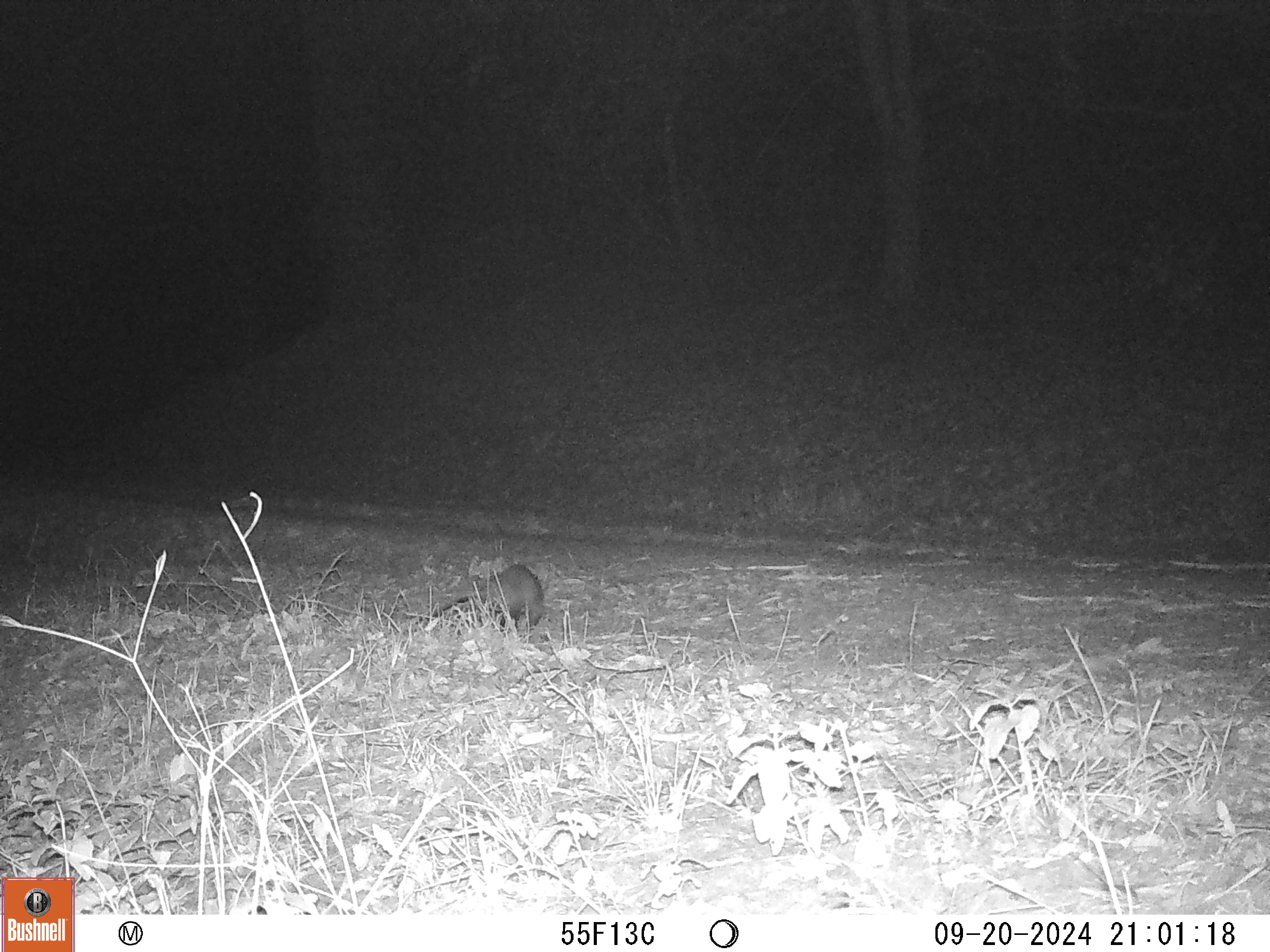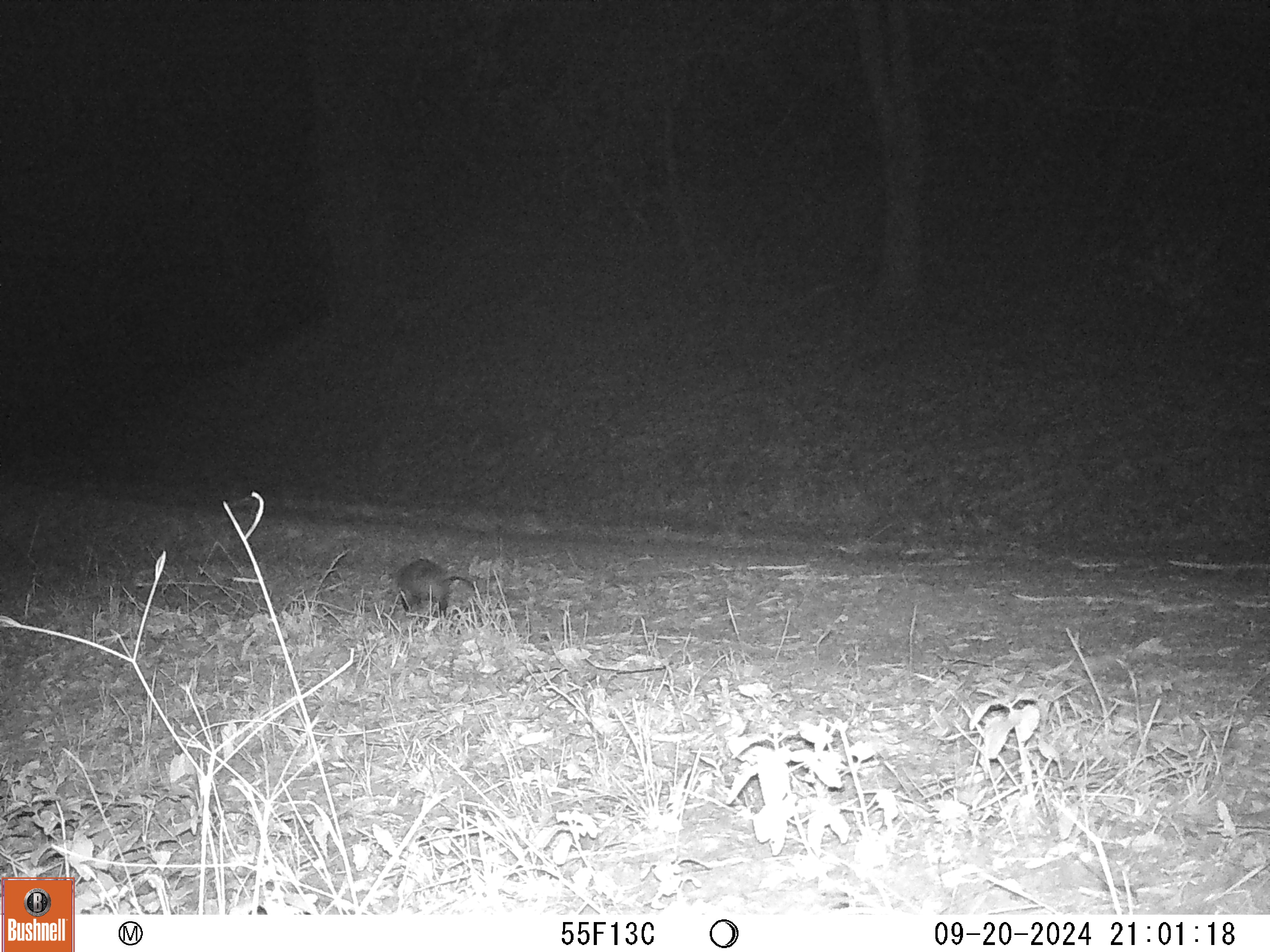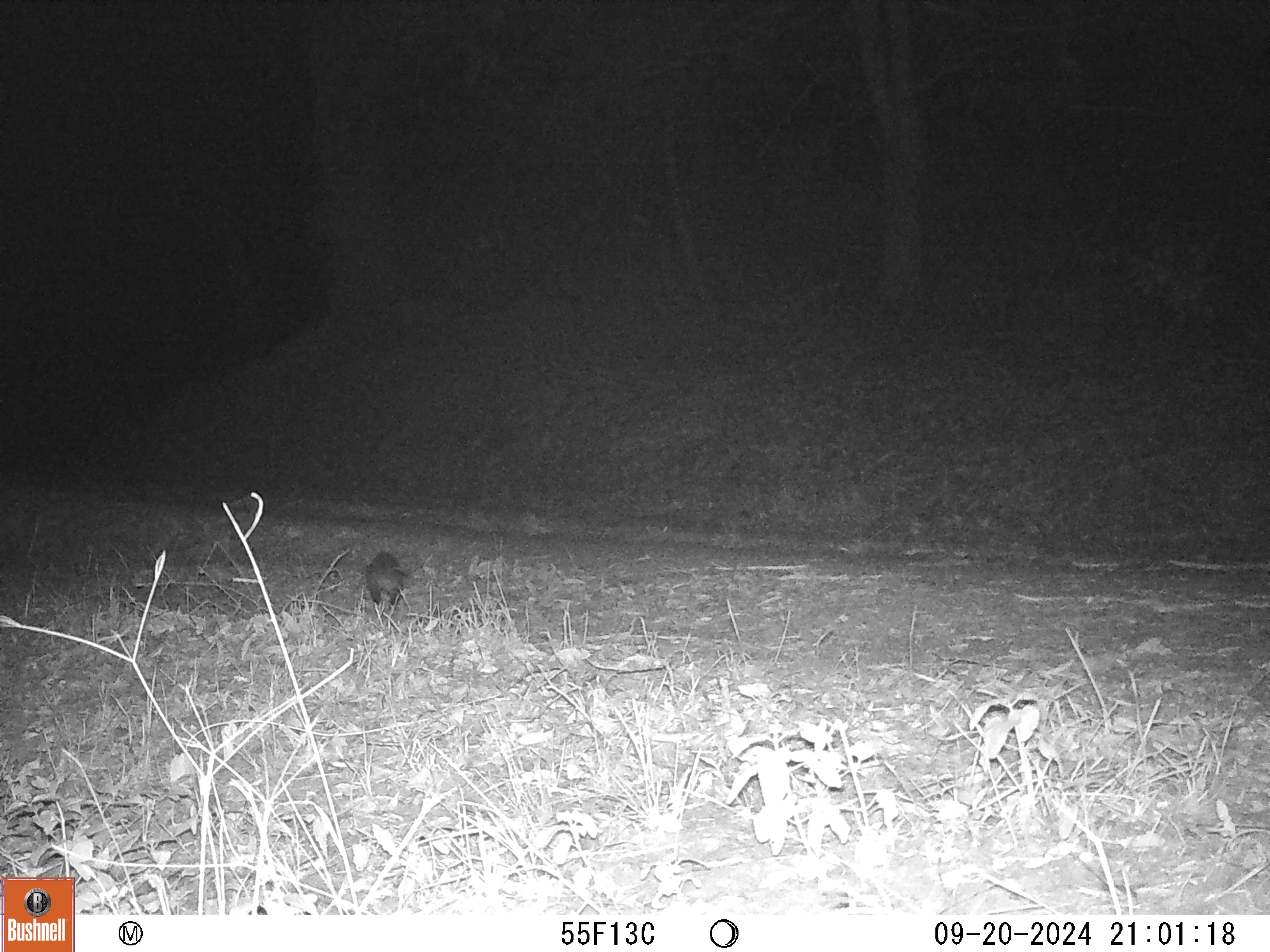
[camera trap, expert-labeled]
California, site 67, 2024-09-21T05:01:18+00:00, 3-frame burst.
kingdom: Animalia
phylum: Chordata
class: Mammalia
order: Didelphimorphia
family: Didelphidae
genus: Didelphis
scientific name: Didelphis virginiana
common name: virginia opossum